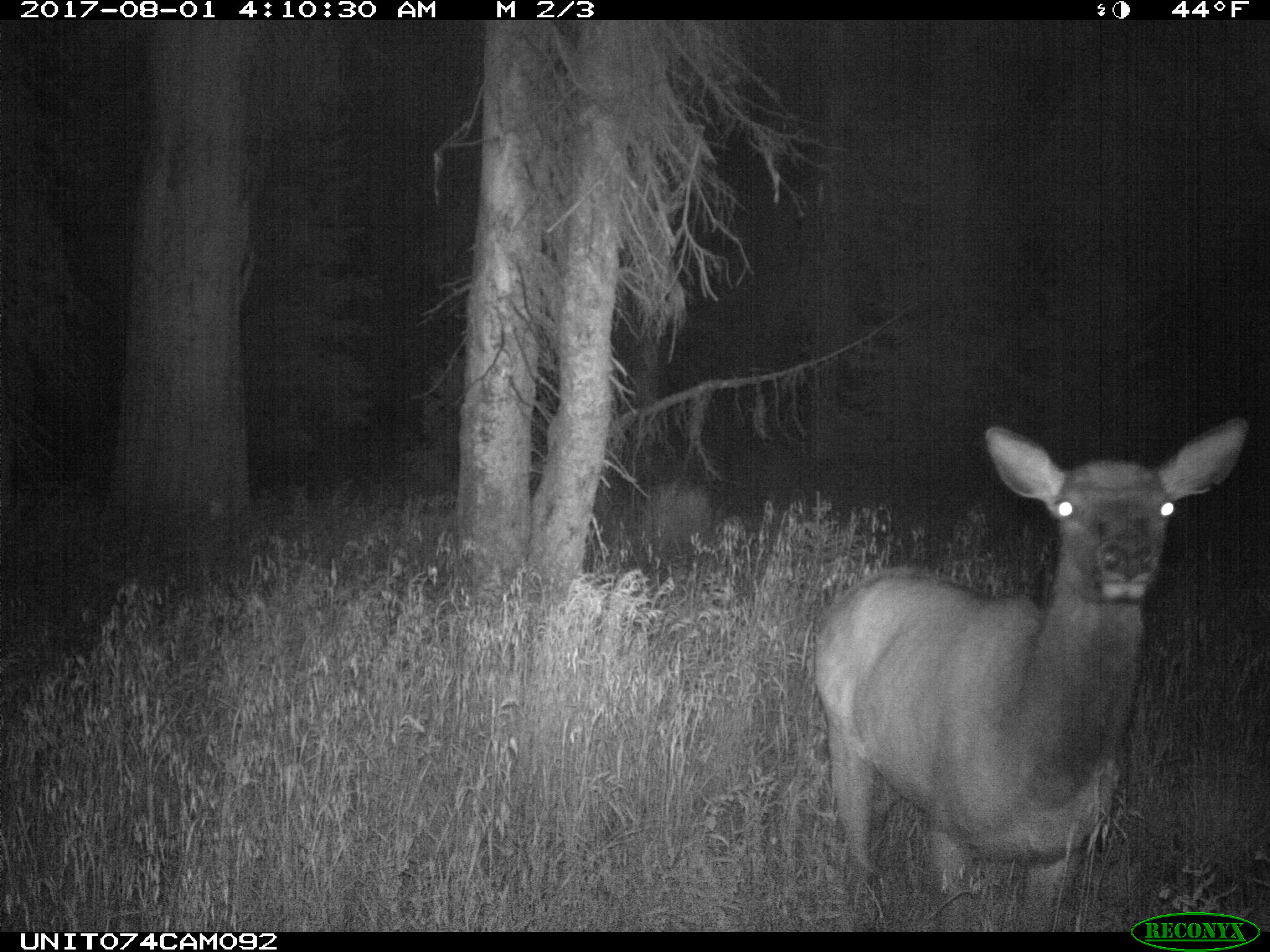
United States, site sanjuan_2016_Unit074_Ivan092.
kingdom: Animalia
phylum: Chordata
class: Mammalia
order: Artiodactyla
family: Cervidae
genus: Cervus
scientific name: Cervus elaphus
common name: red deer